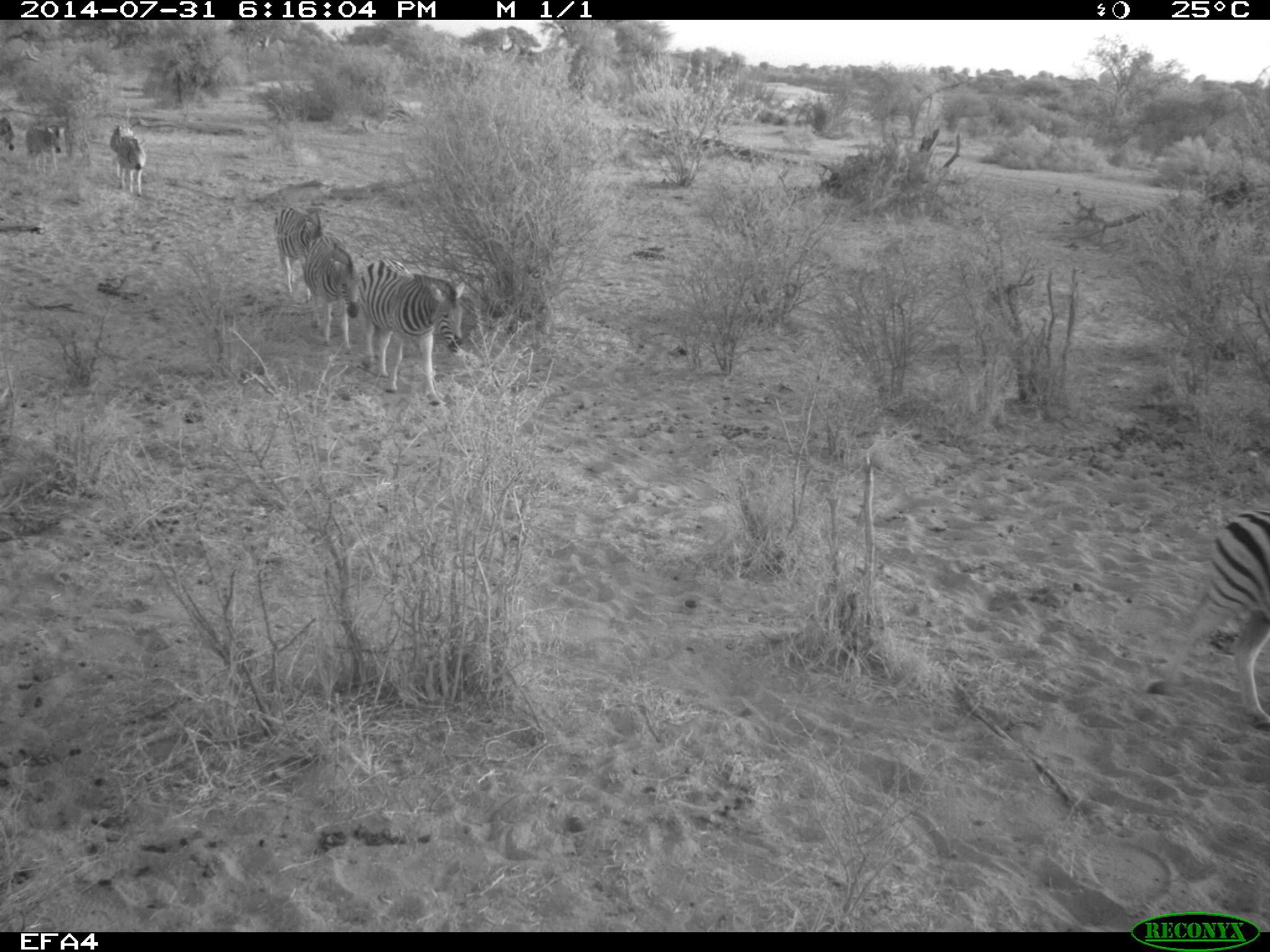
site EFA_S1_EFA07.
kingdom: Animalia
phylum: Chordata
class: Mammalia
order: Perissodactyla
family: Equidae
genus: Equus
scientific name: Equus caballus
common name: domestic horse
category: horsedomestic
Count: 7.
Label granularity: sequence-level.